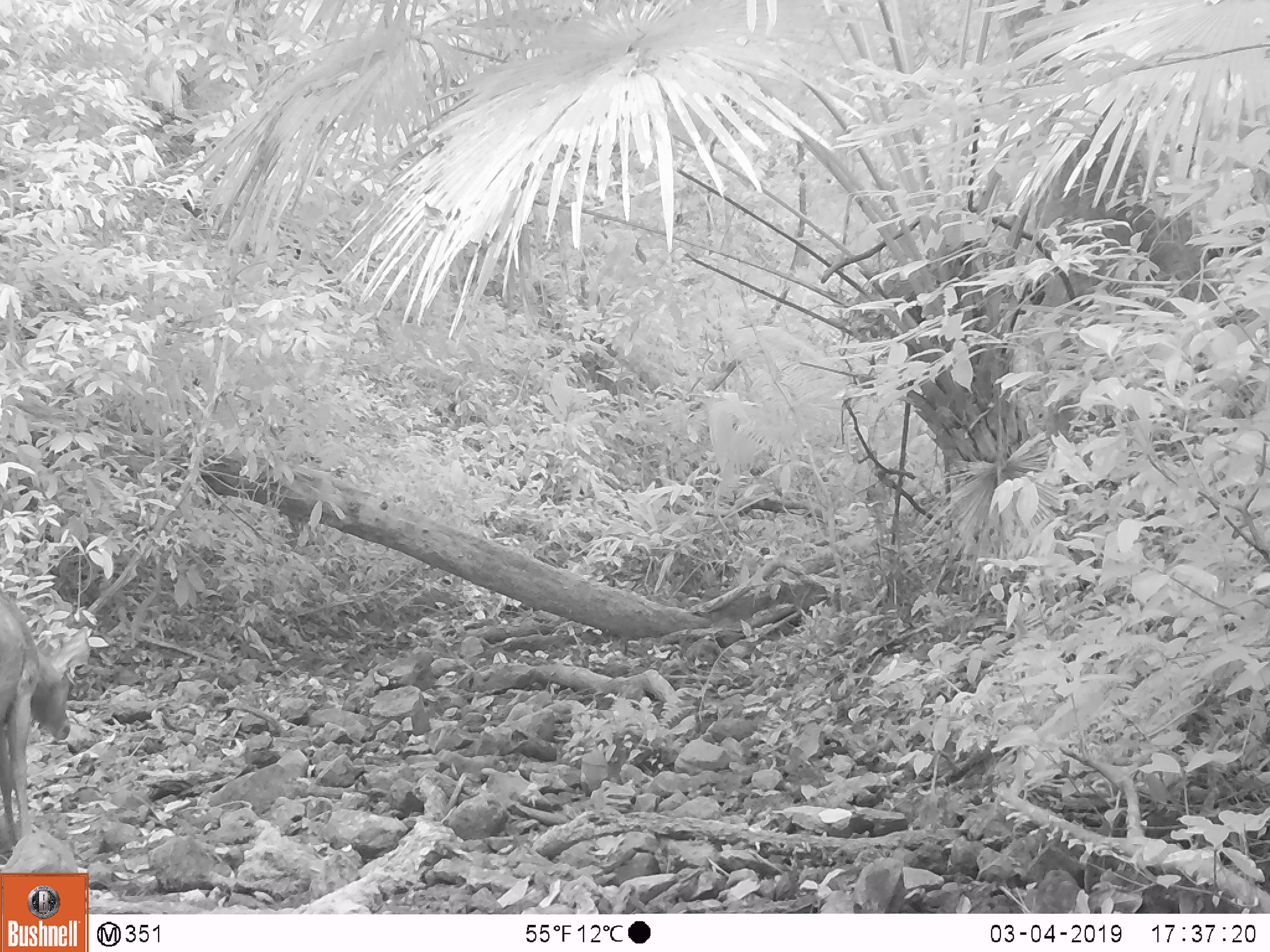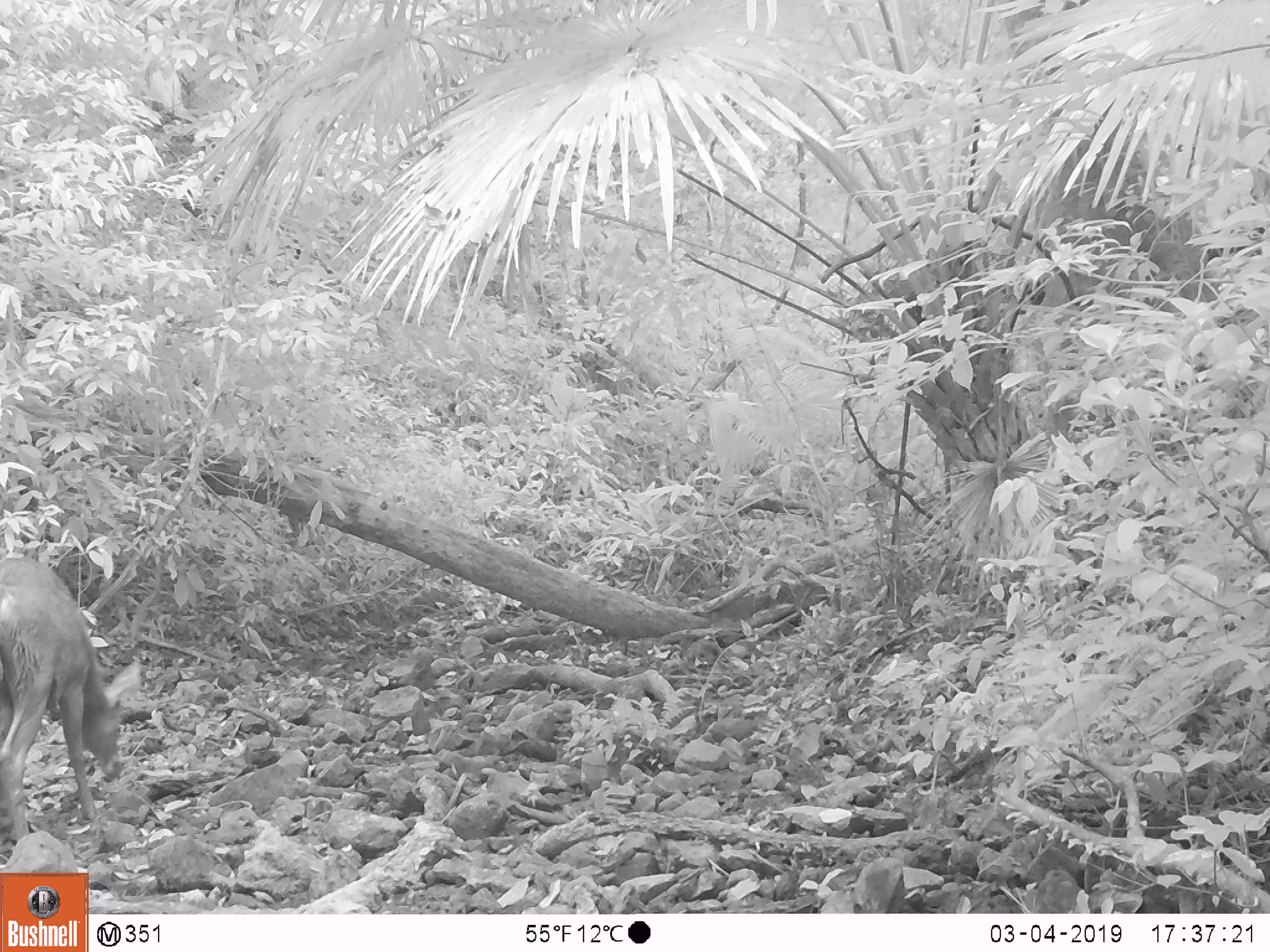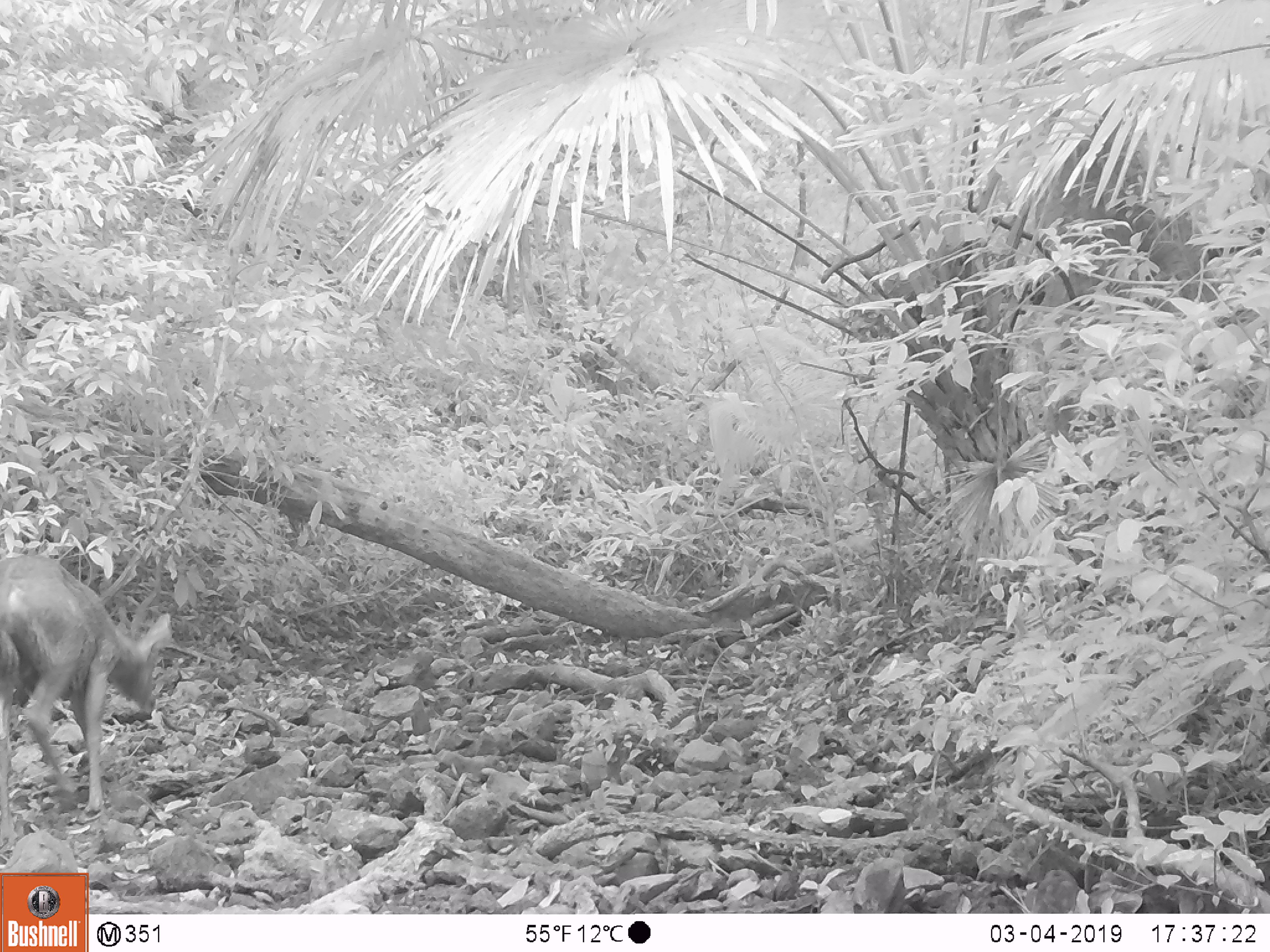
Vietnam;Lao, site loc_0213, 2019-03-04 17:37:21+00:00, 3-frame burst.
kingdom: Animalia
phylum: Chordata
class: Mammalia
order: Artiodactyla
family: Cervidae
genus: Rusa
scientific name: Rusa unicolor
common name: sambar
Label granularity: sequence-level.